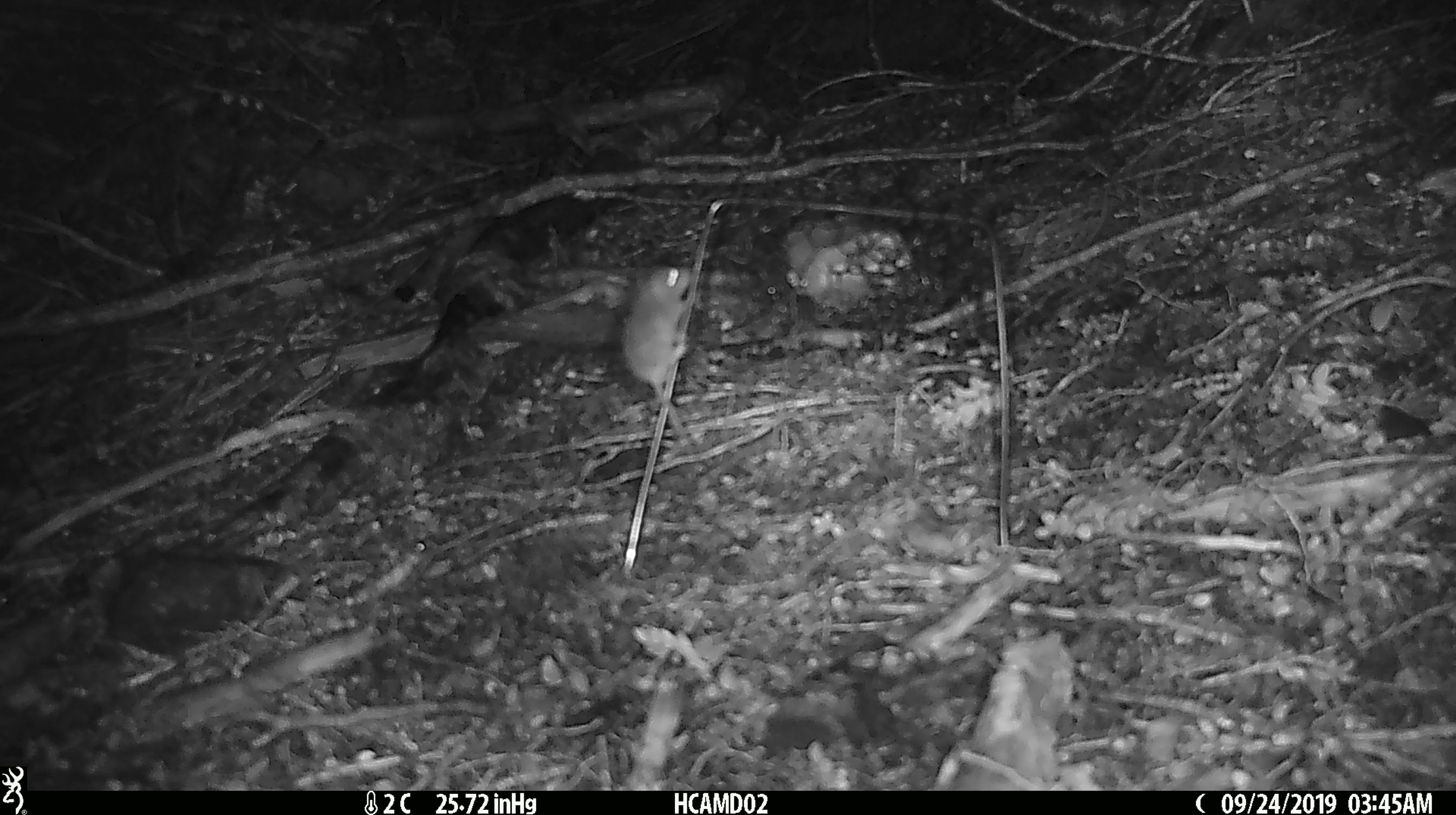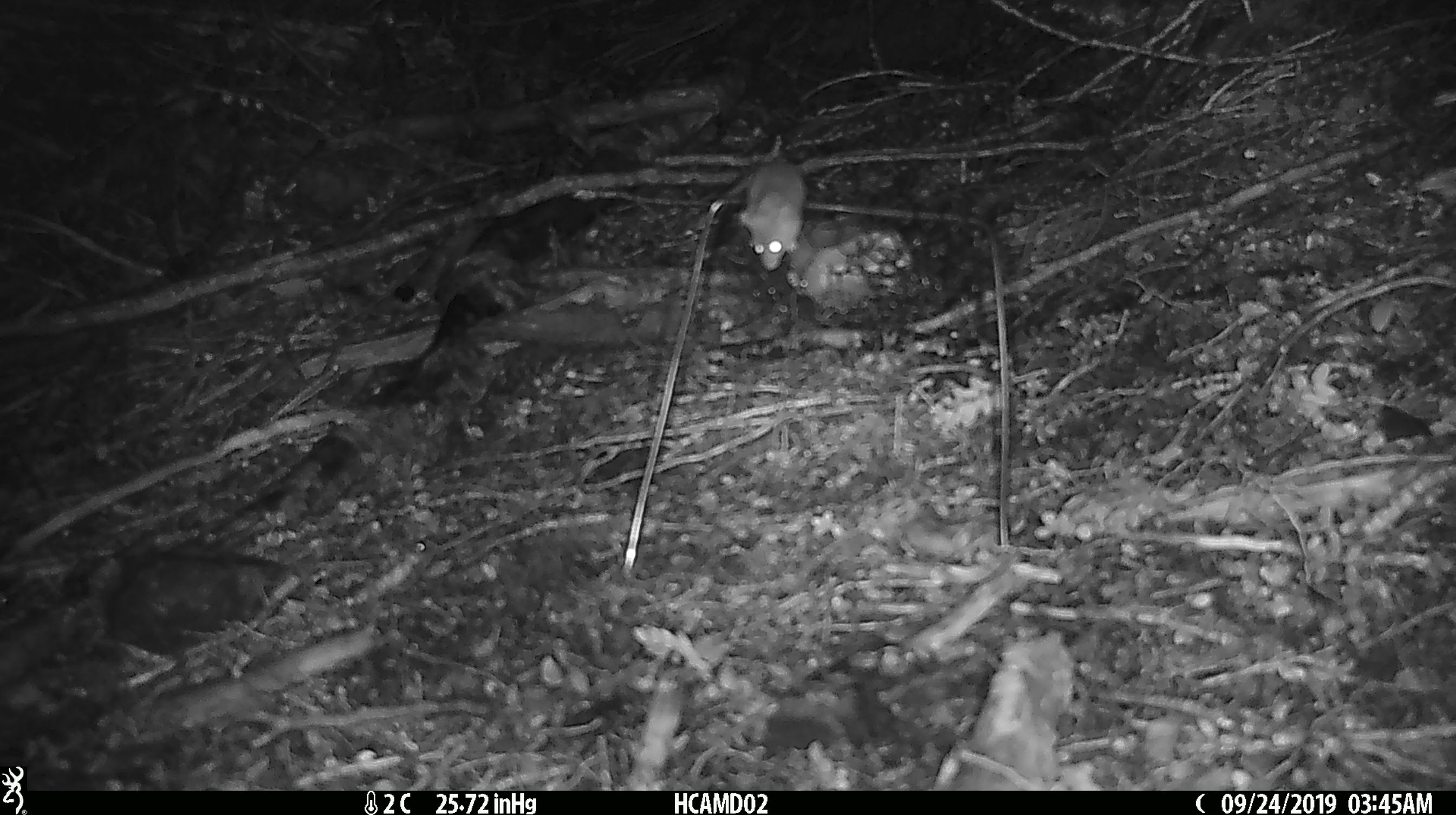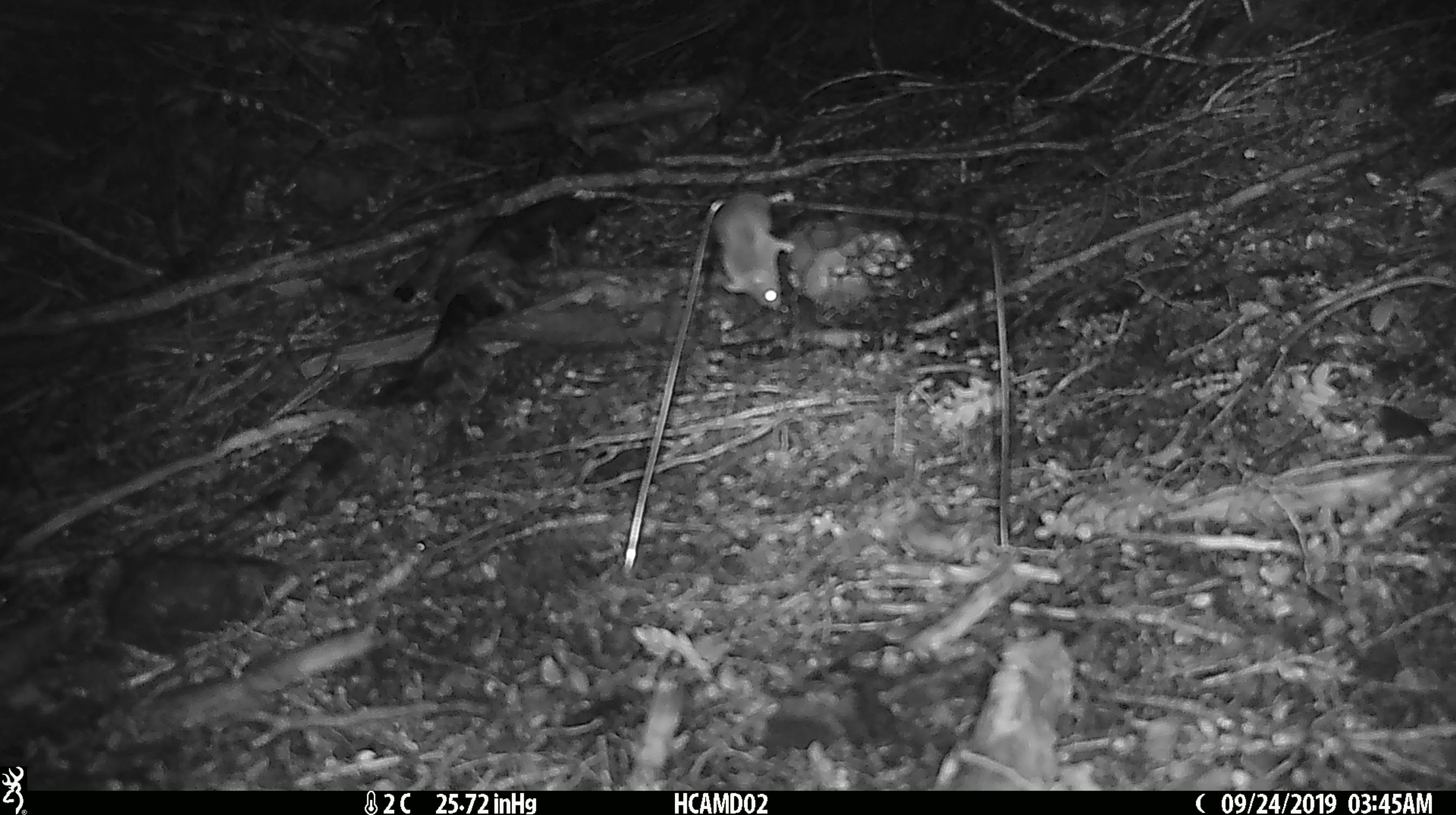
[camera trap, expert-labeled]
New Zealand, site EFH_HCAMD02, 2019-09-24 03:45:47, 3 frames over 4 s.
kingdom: Animalia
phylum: Chordata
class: Mammalia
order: Rodentia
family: Muridae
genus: Mus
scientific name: Mus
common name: mouse